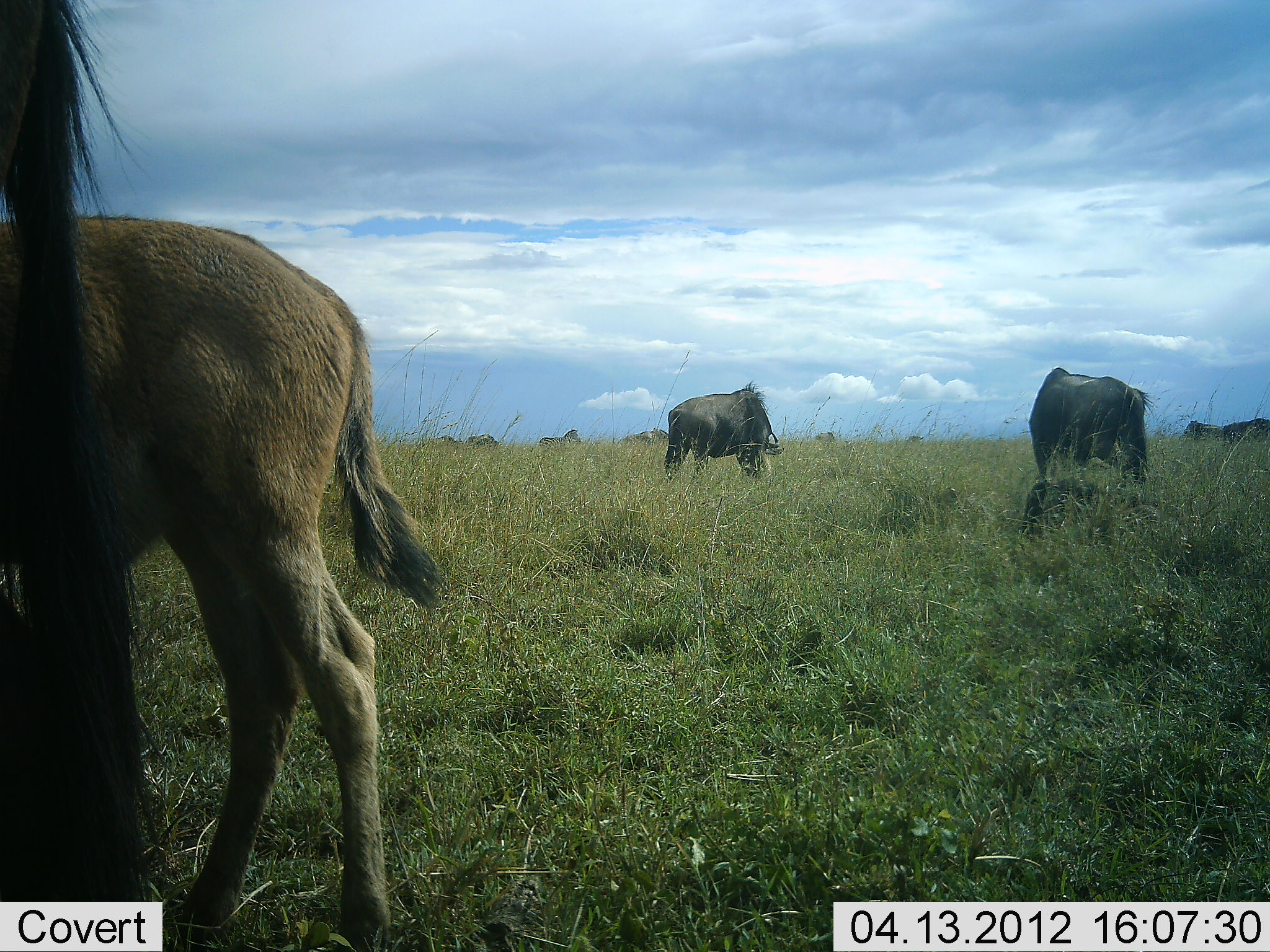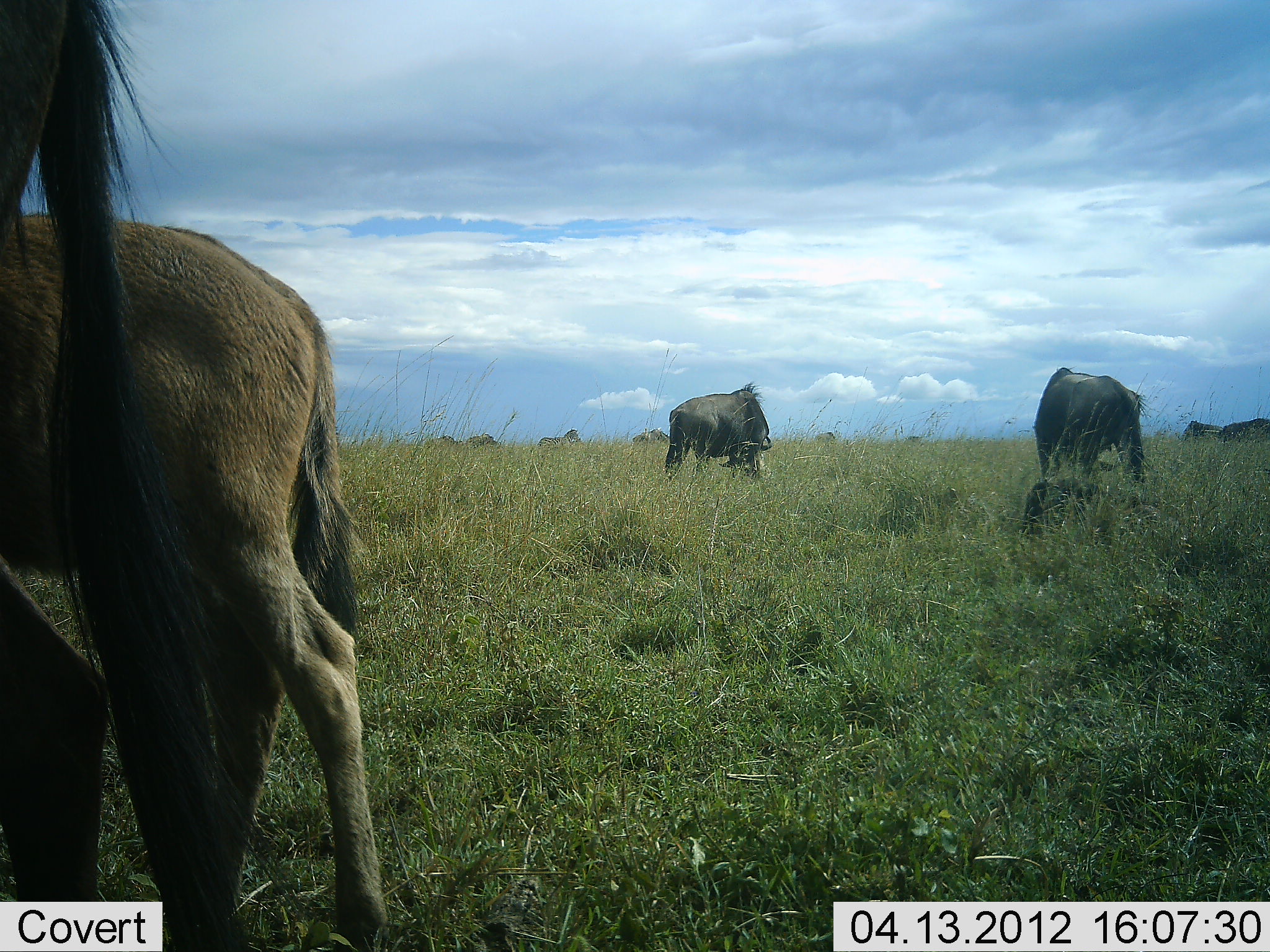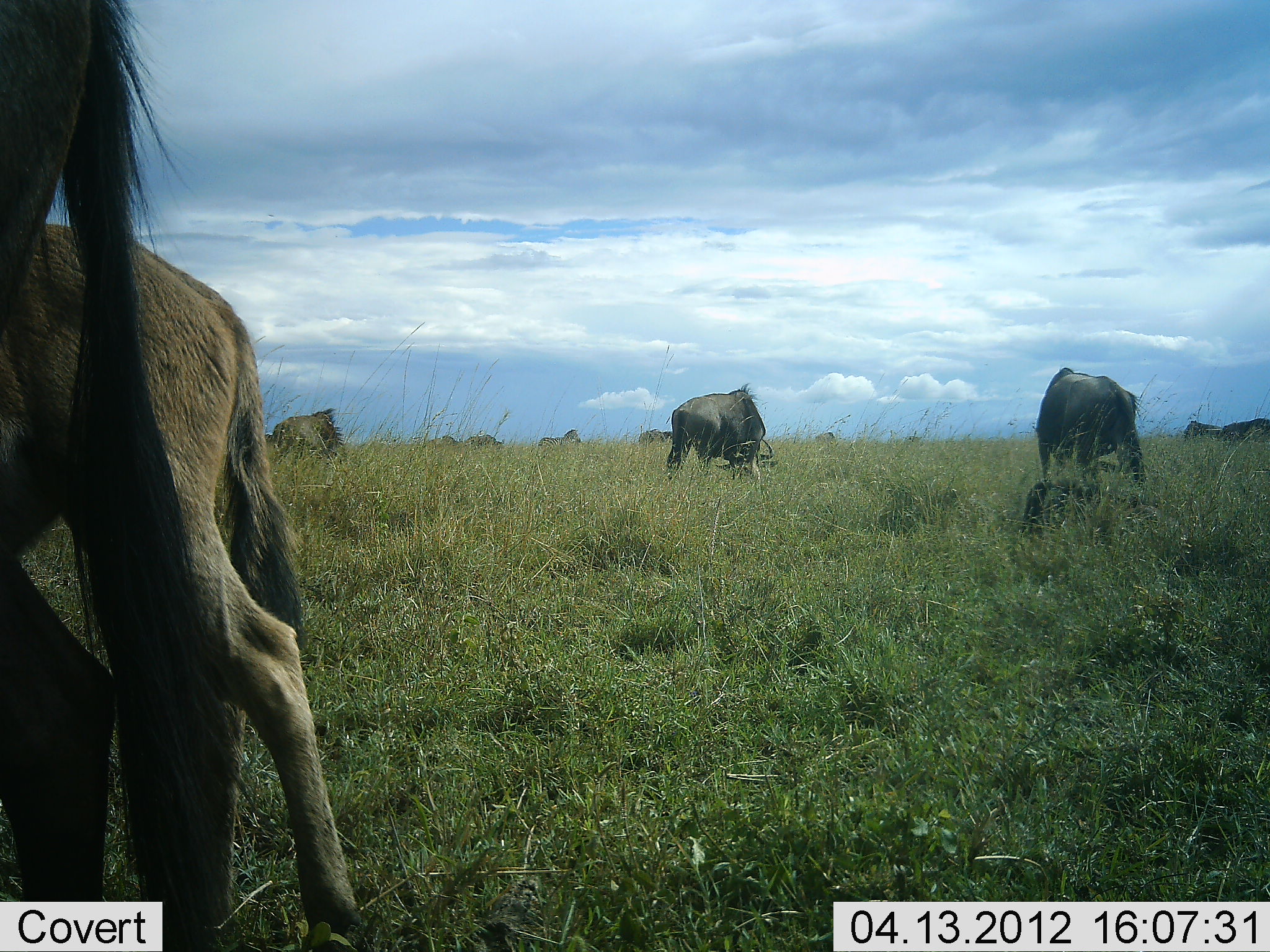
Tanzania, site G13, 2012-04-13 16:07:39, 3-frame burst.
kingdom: Animalia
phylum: Chordata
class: Mammalia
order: Artiodactyla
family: Bovidae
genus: Connochaetes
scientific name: Connochaetes taurinus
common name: blue wildebeest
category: wildebeest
Wildebeest (blue wildebeest) (Connochaetes taurinus), count 7. Behavior (volunteer vote fractions): standing 59%, resting 19%, moving 6%, interacting 3%. Young present (vote fraction): 75%. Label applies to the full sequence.